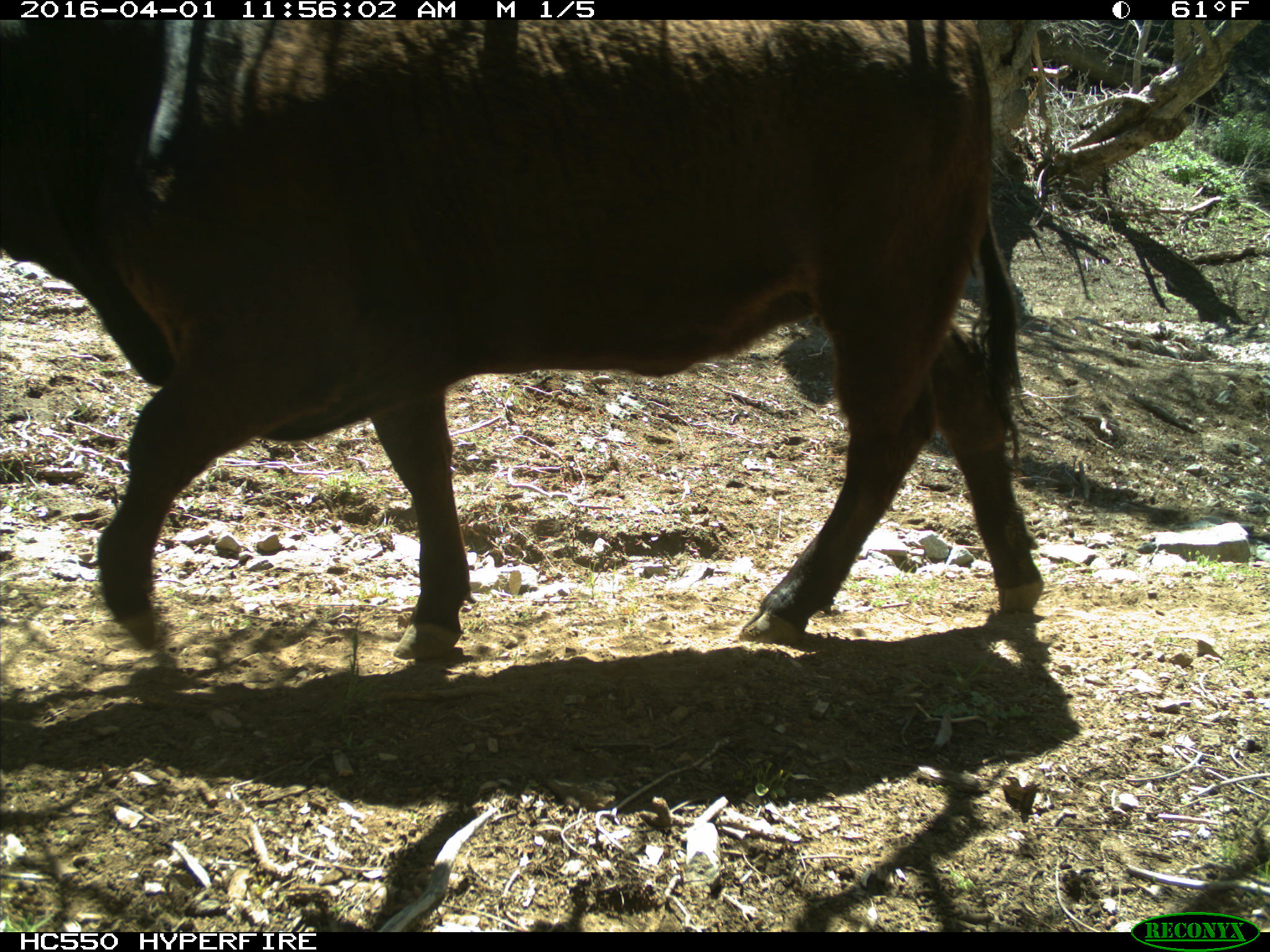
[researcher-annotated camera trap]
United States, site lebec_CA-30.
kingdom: Animalia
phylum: Chordata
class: Mammalia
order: Artiodactyla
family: Bovidae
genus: Bos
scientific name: Bos taurus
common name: domestic cow